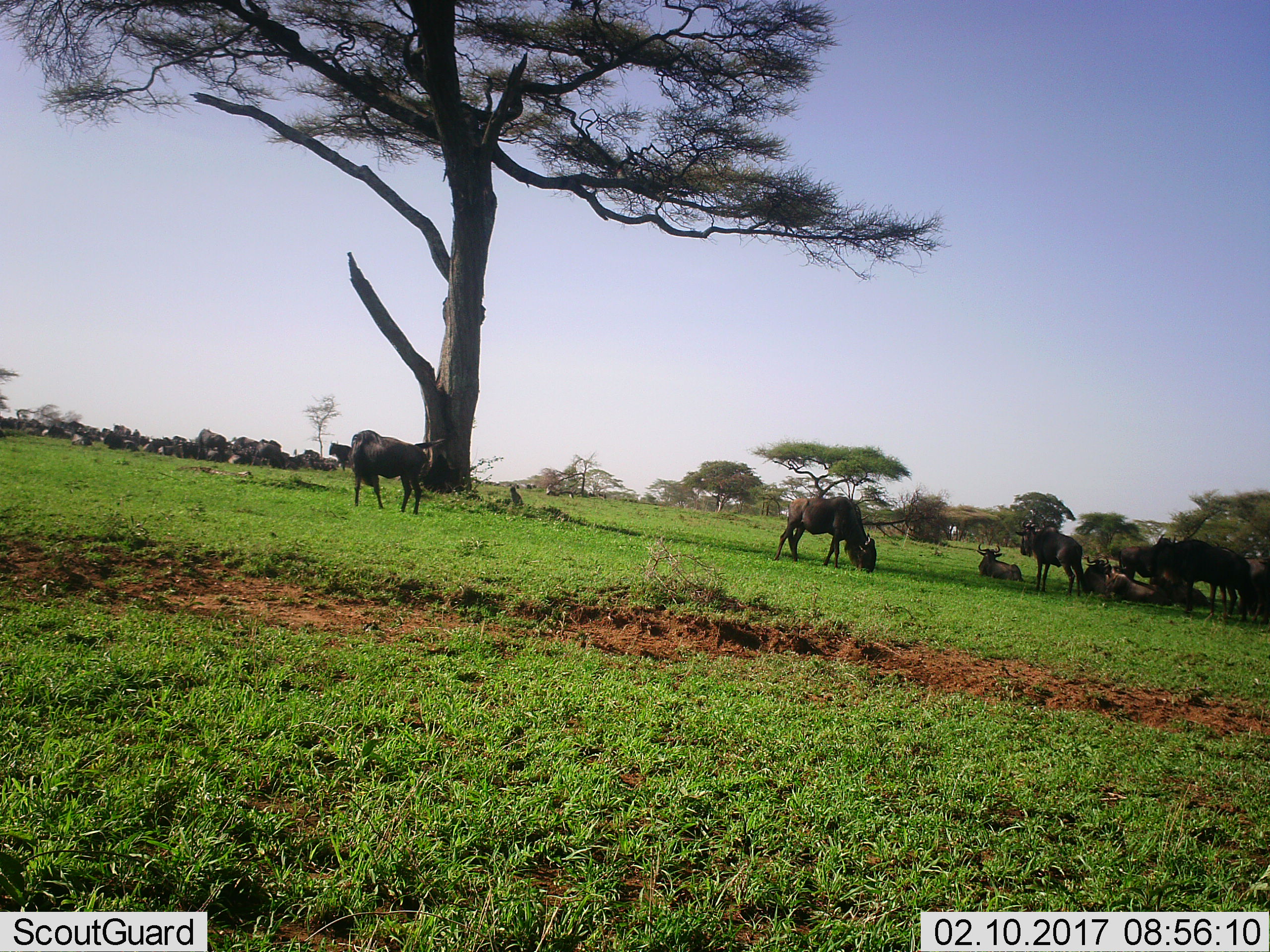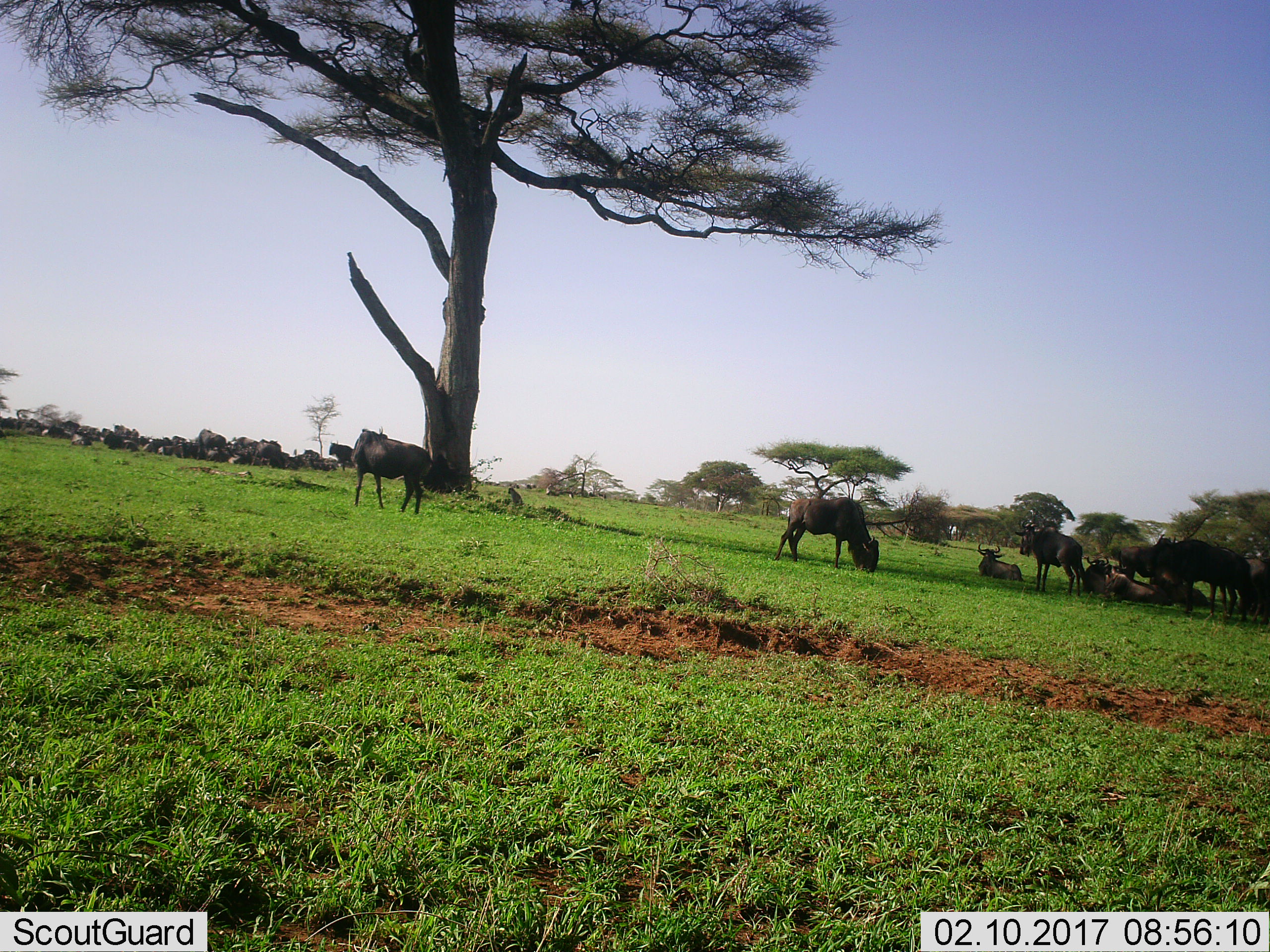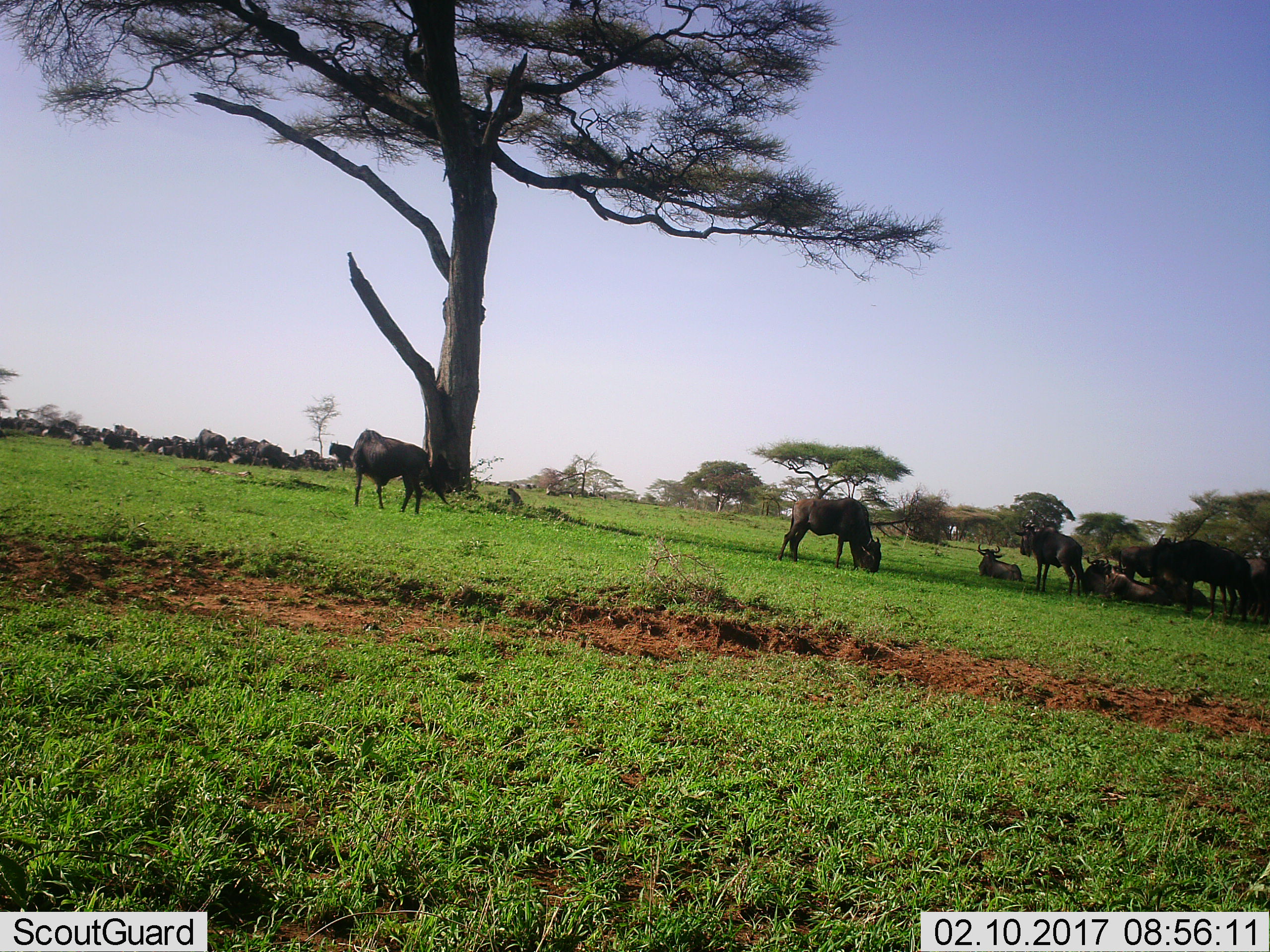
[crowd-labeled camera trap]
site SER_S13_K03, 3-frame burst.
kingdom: Animalia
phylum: Chordata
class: Mammalia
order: Artiodactyla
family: Bovidae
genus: Connochaetes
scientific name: Connochaetes taurinus taurinus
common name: blue wildebeest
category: wildebeestblue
Wildebeestblue (blue wildebeest) (Connochaetes taurinus taurinus), count 11-50. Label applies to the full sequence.